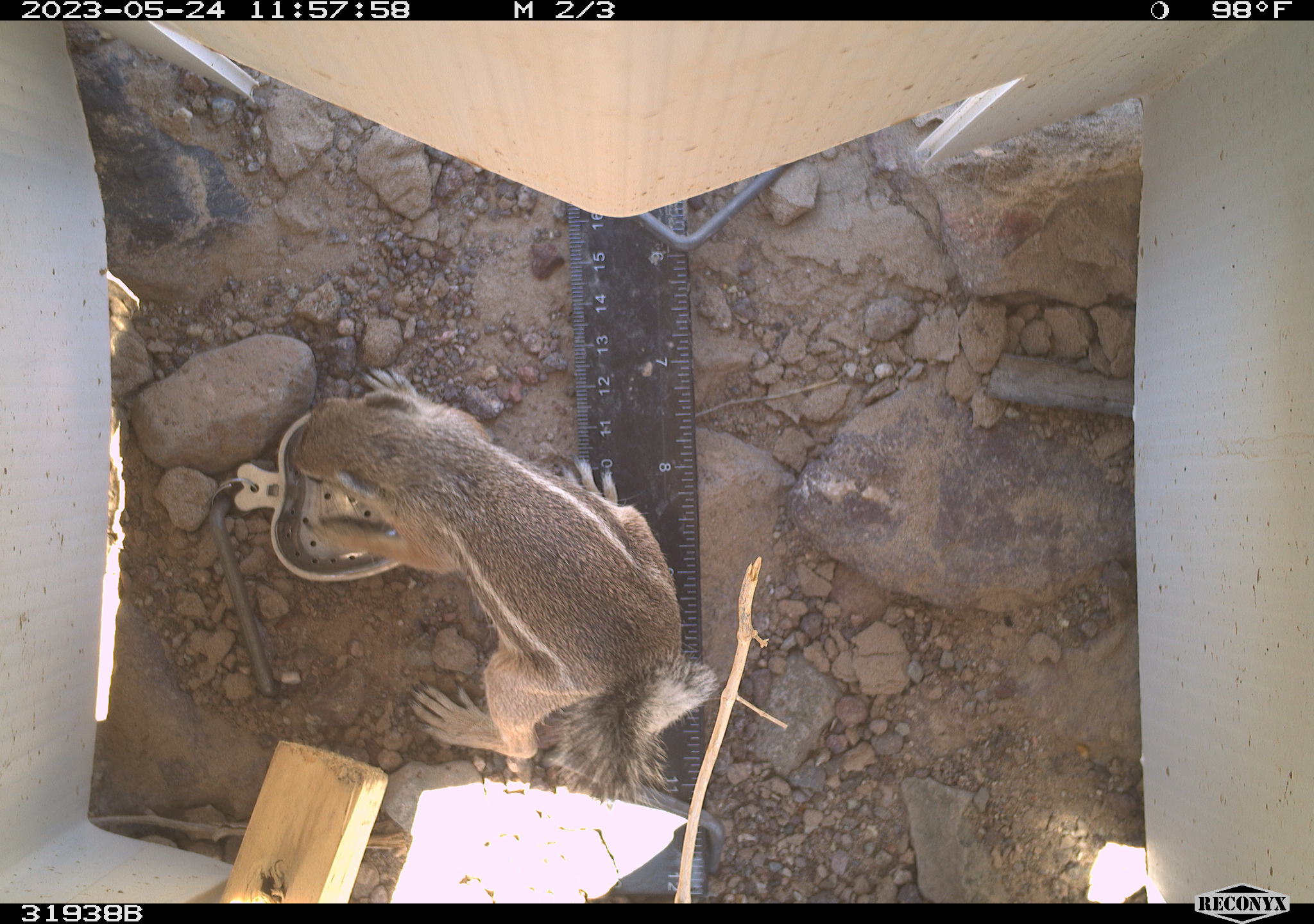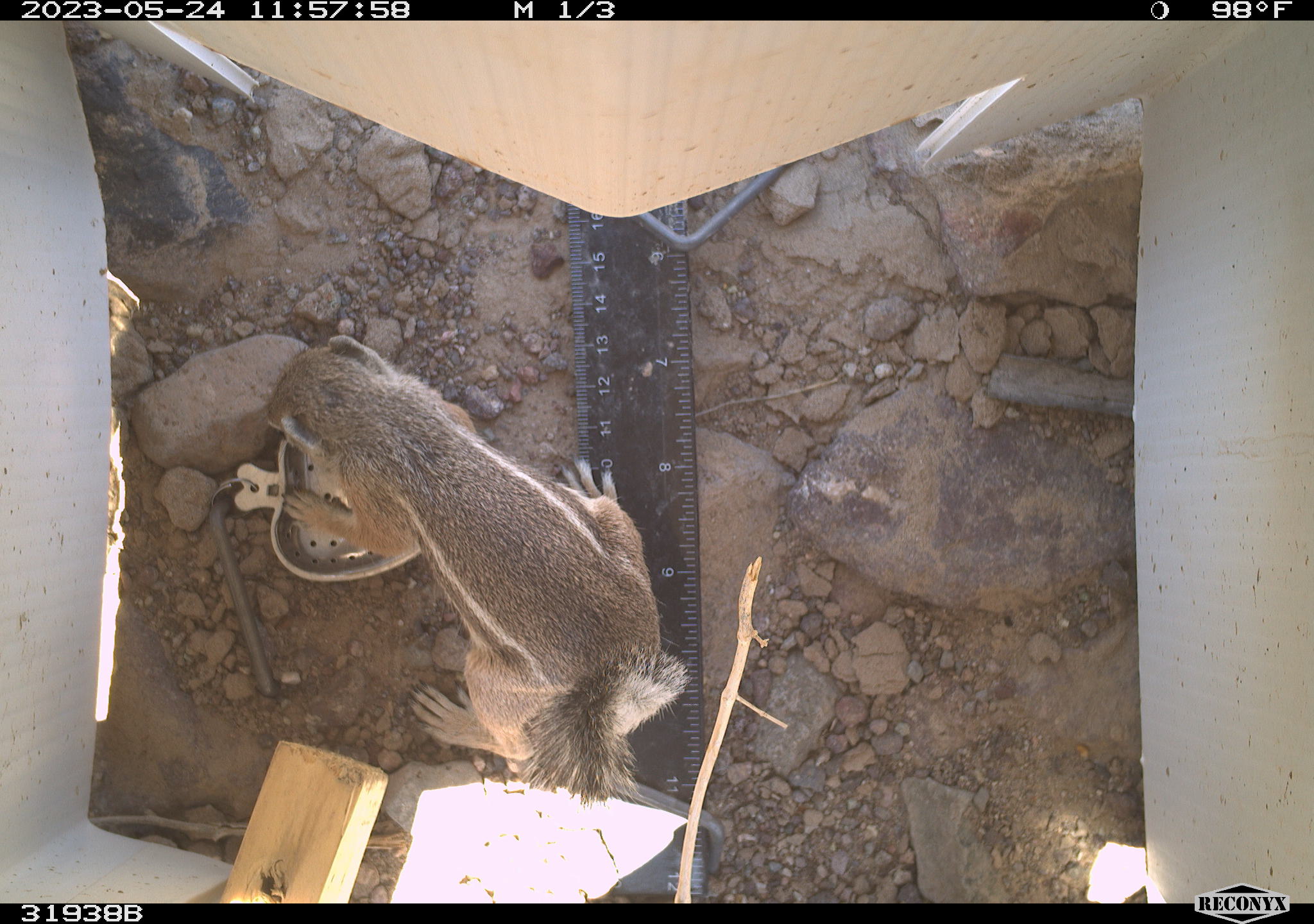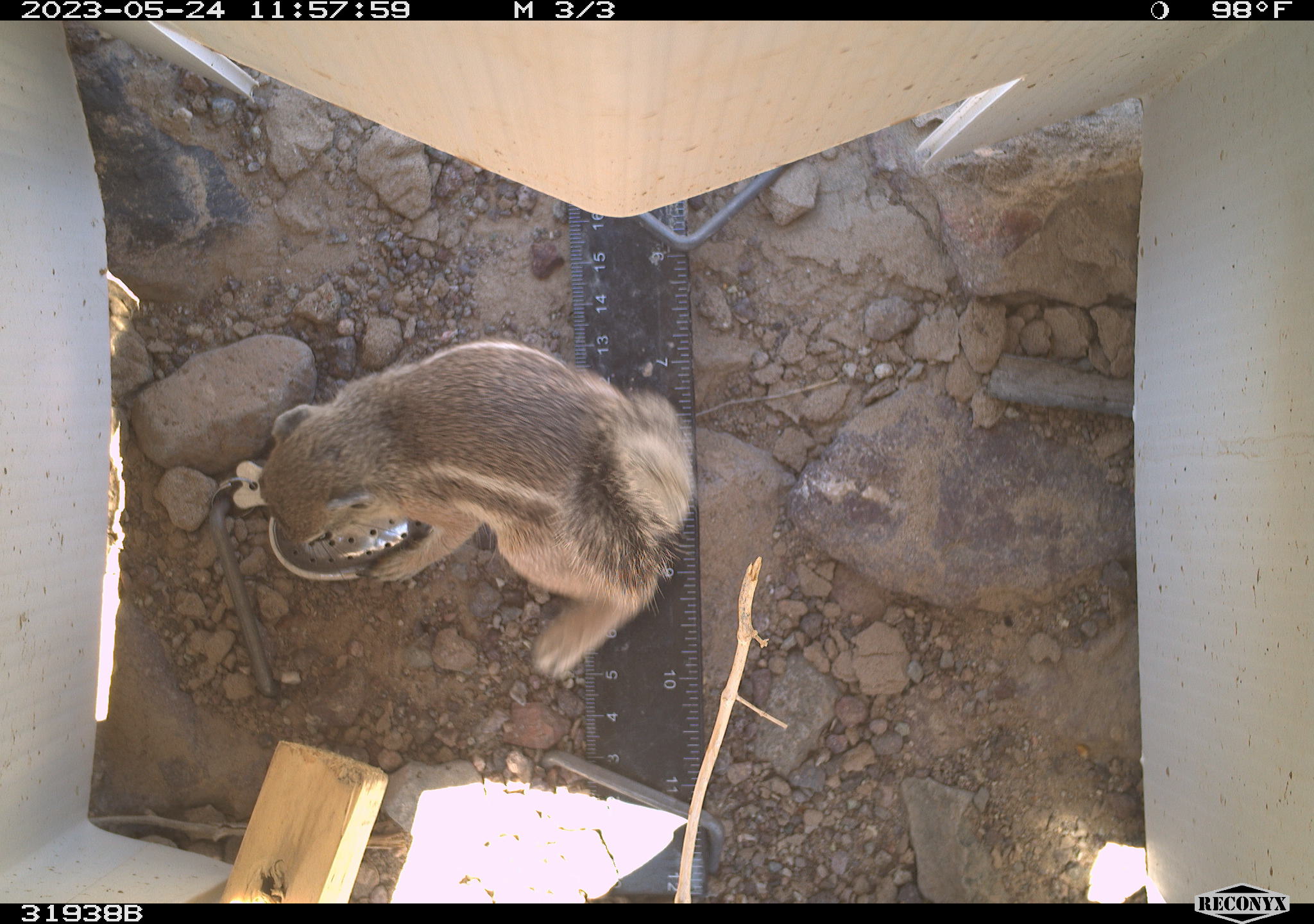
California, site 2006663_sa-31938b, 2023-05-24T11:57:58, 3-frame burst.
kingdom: Animalia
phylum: Chordata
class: Mammalia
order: Rodentia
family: Sciuridae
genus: Ammospermophilus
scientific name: Ammospermophilus leucurus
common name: white-tailed antelope squirrel